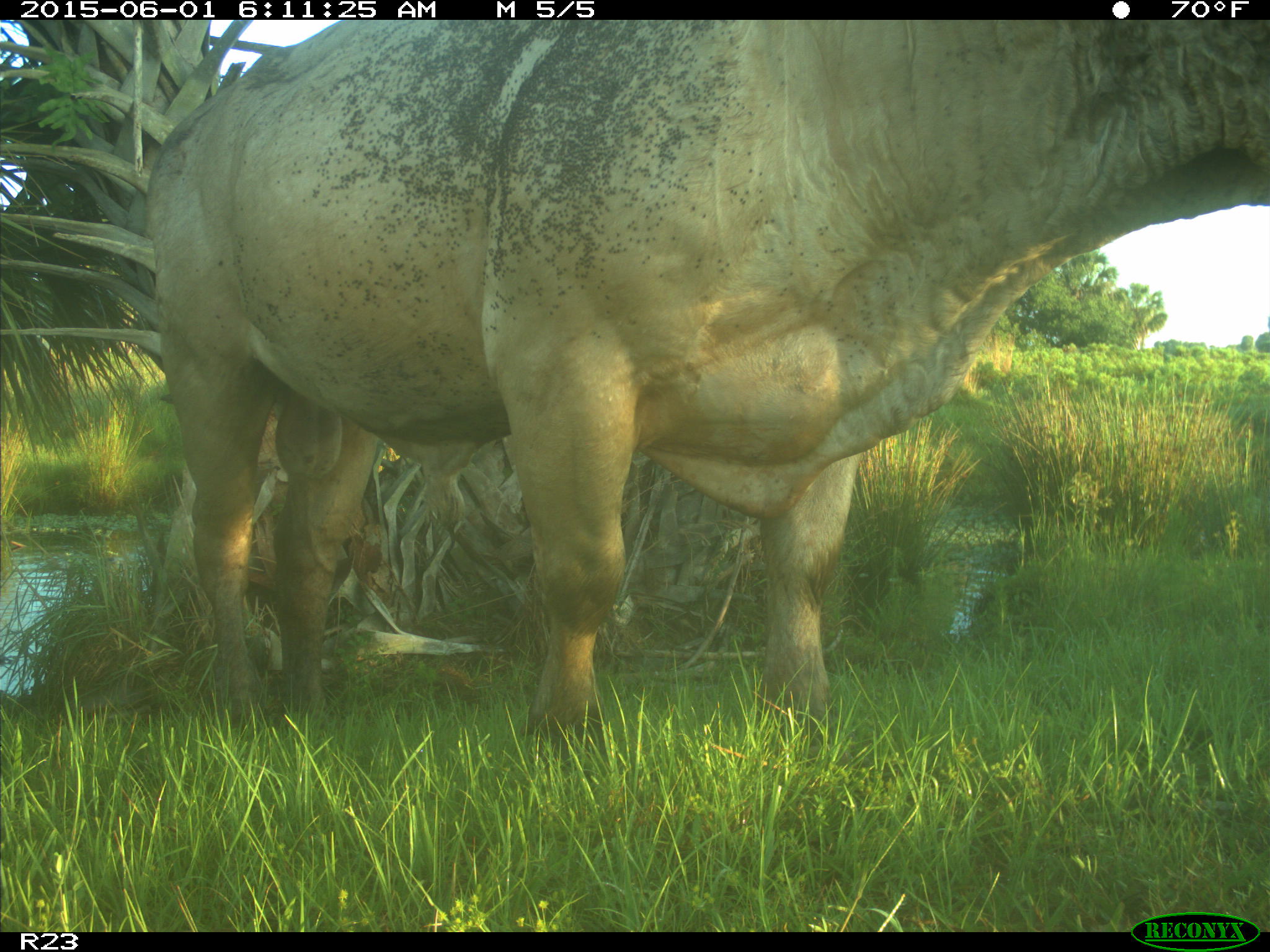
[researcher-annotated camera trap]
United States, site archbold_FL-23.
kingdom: Animalia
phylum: Chordata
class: Mammalia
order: Artiodactyla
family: Suidae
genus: Sus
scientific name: Sus scrofa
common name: wild boar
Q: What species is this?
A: Sus scrofa (wild boar).